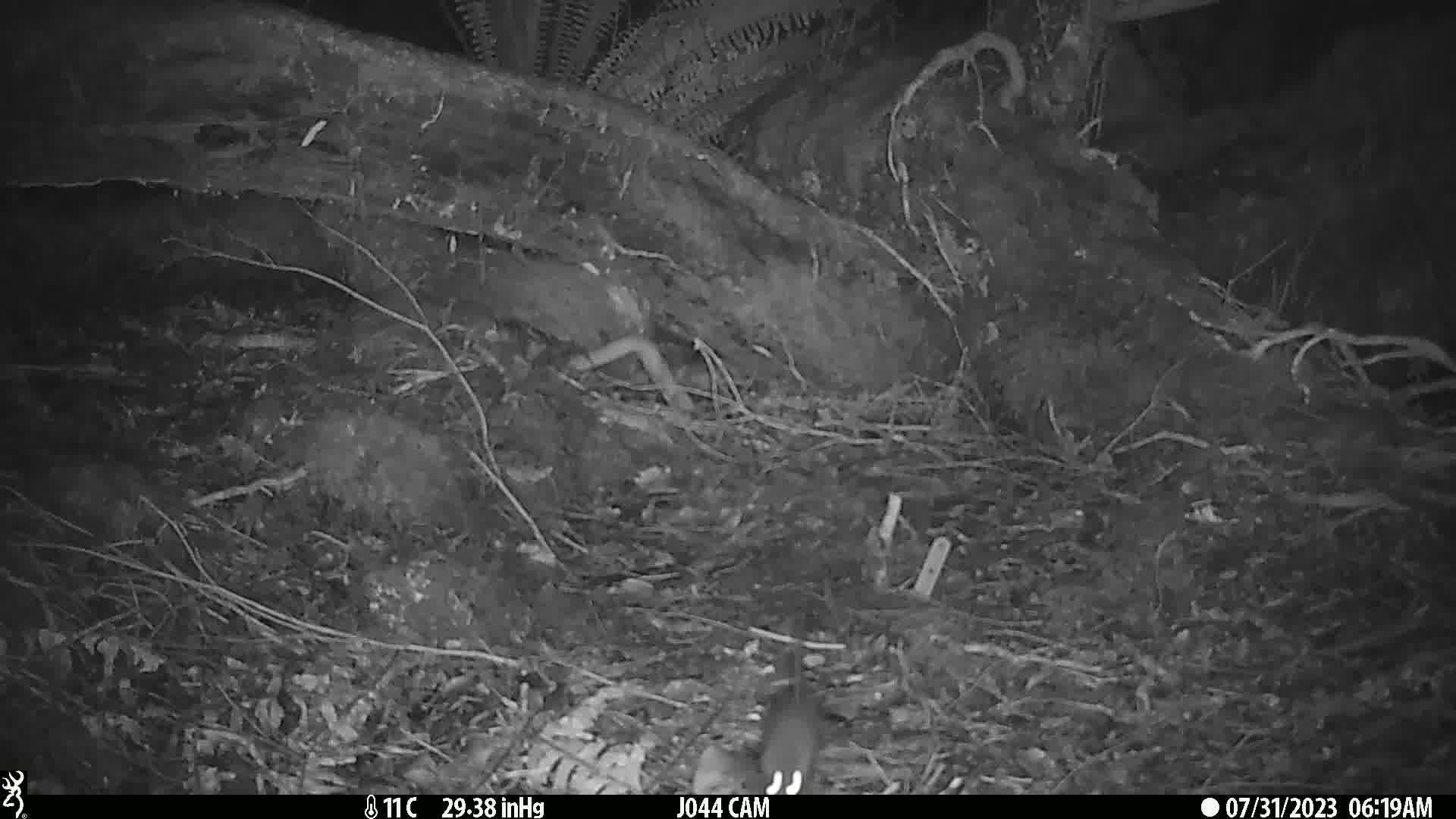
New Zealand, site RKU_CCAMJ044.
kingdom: Animalia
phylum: Chordata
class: Mammalia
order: Rodentia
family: Muridae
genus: Rattus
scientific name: Rattus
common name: rat